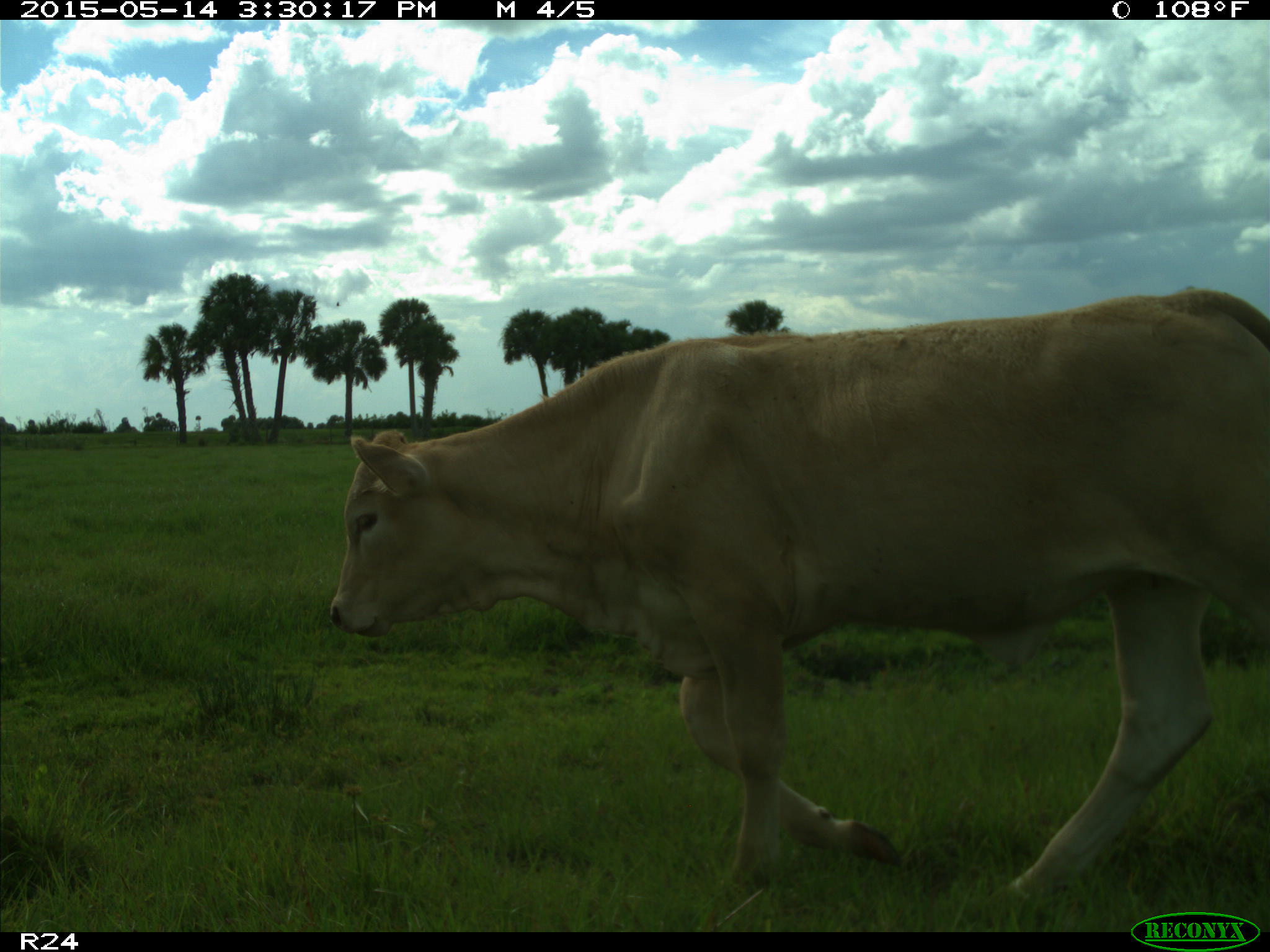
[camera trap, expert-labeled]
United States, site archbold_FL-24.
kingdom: Animalia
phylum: Chordata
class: Mammalia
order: Artiodactyla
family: Bovidae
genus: Bos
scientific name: Bos taurus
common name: domestic cow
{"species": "Bos taurus (domestic cow)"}